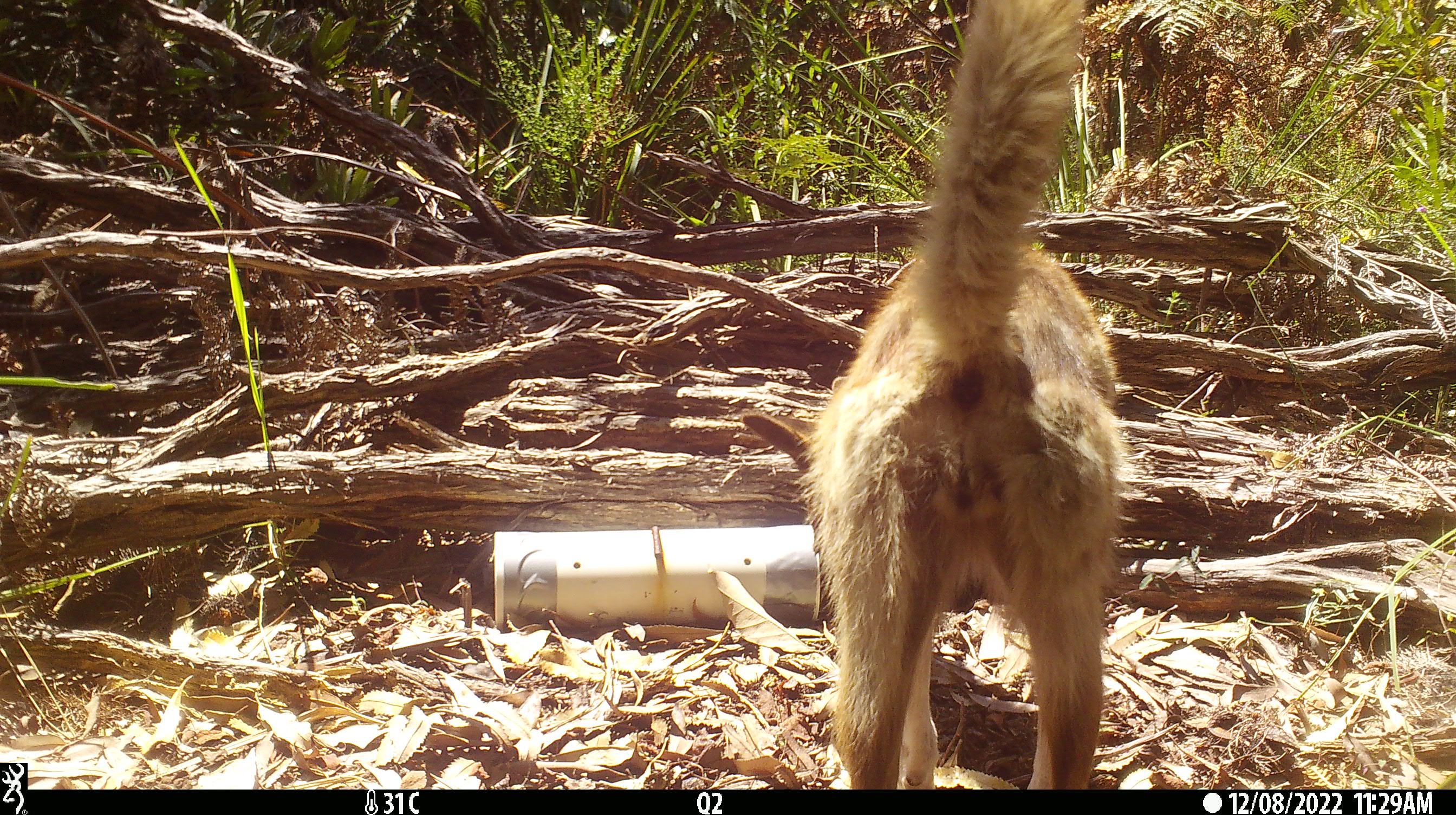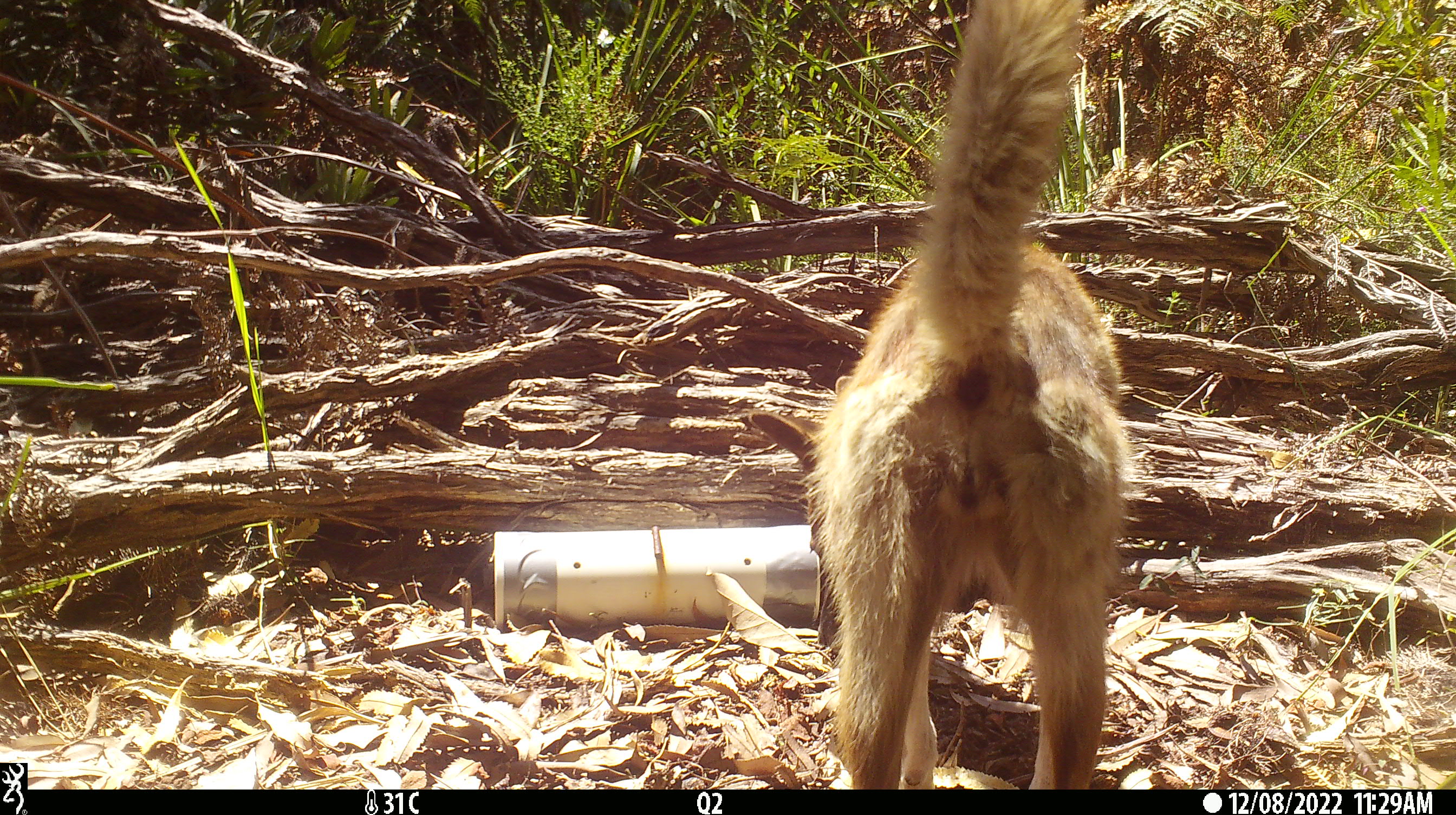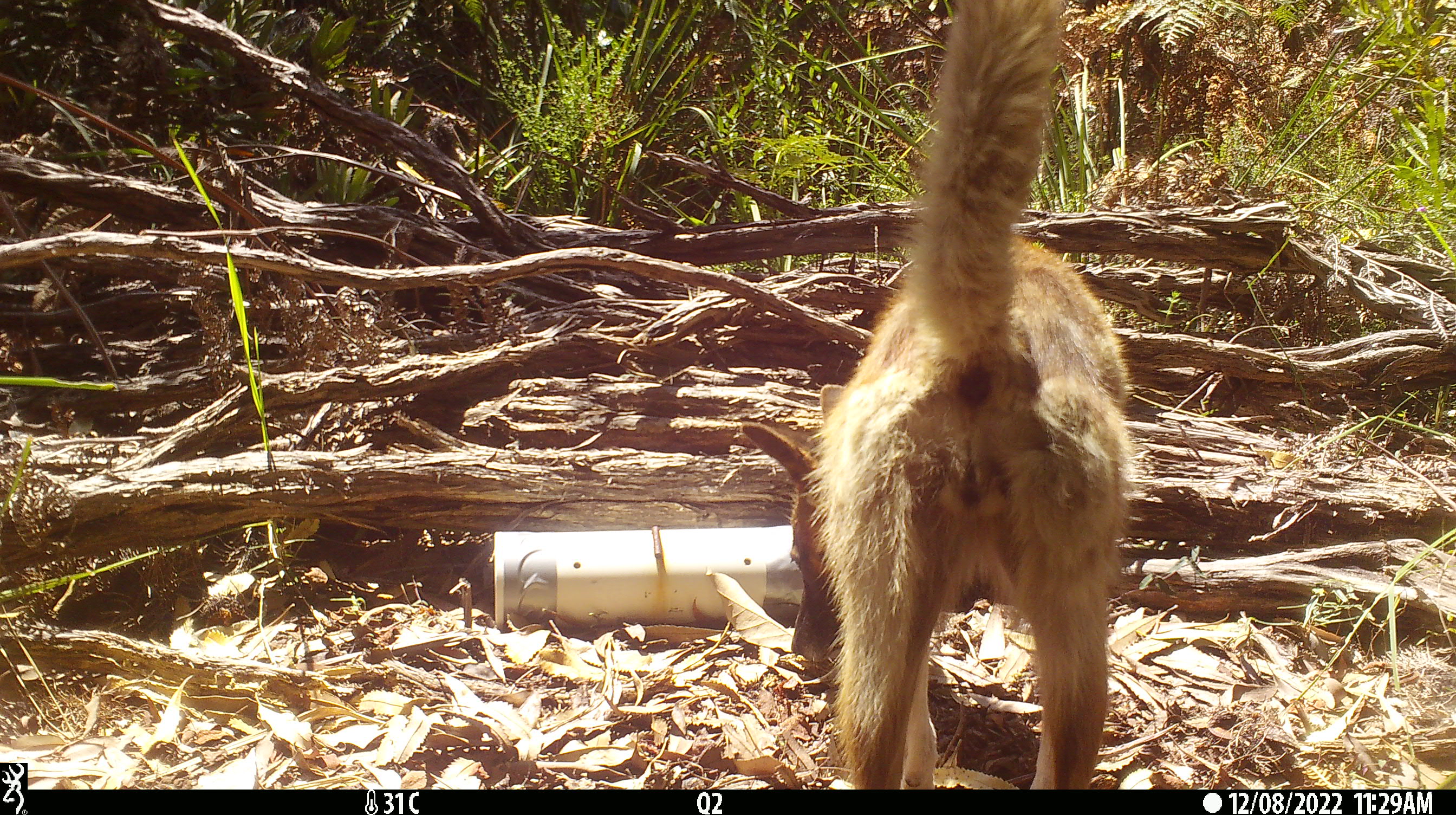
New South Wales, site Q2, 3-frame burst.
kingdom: Animalia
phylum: Chordata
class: Mammalia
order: Carnivora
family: Canidae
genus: Canis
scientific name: Canis familiaris dingo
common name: dingo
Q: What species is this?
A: Dingo (Canis familiaris dingo).